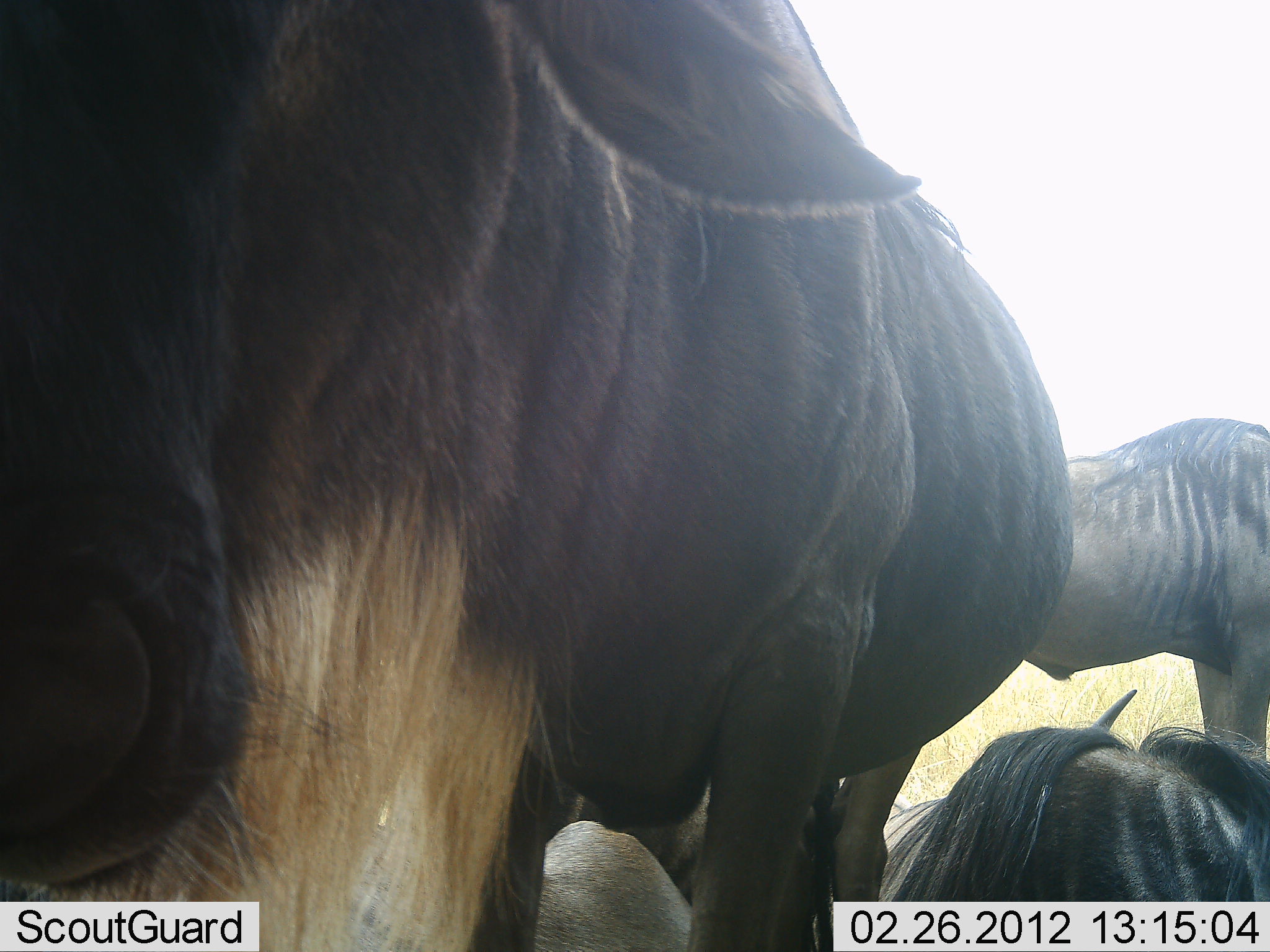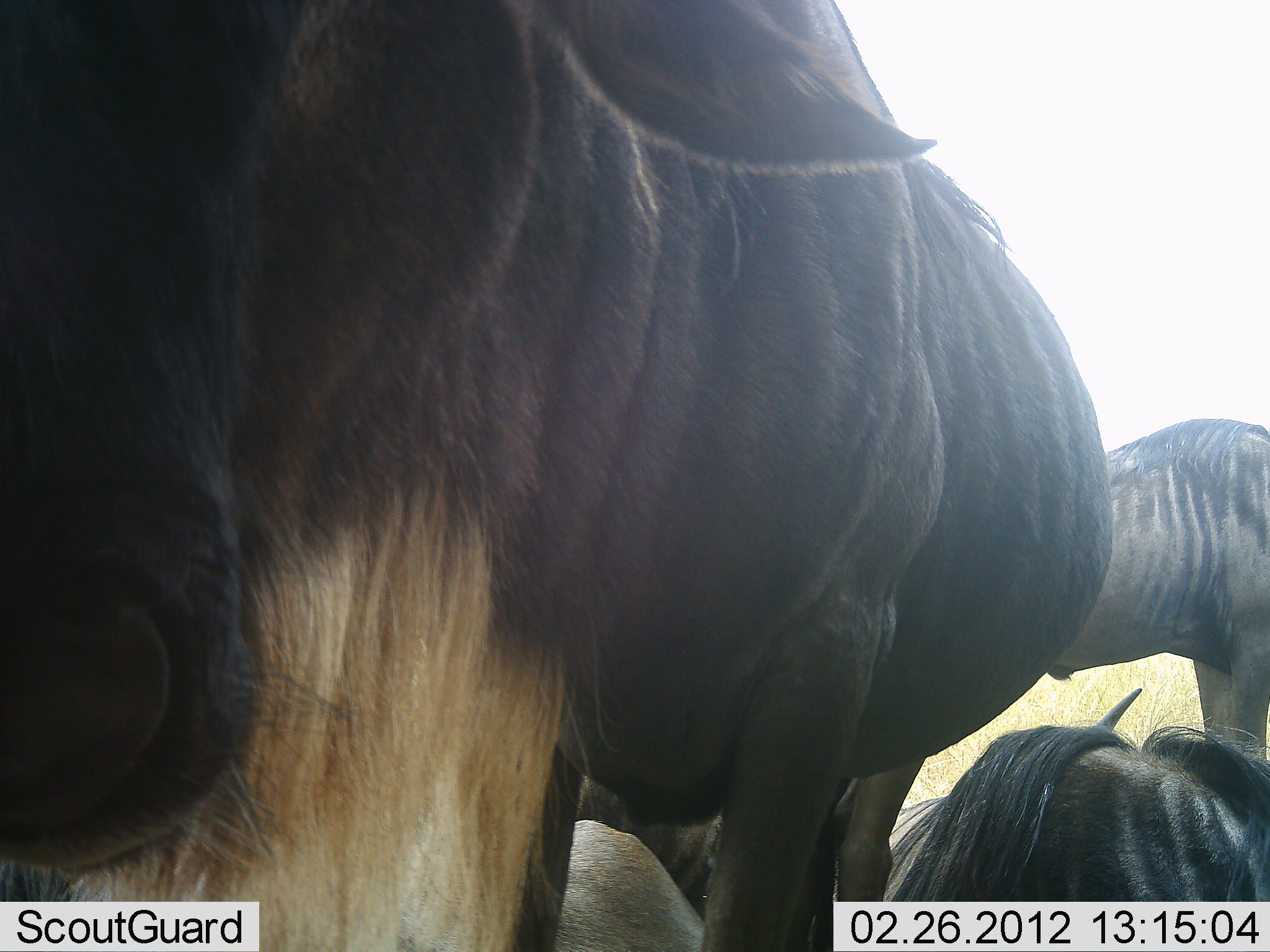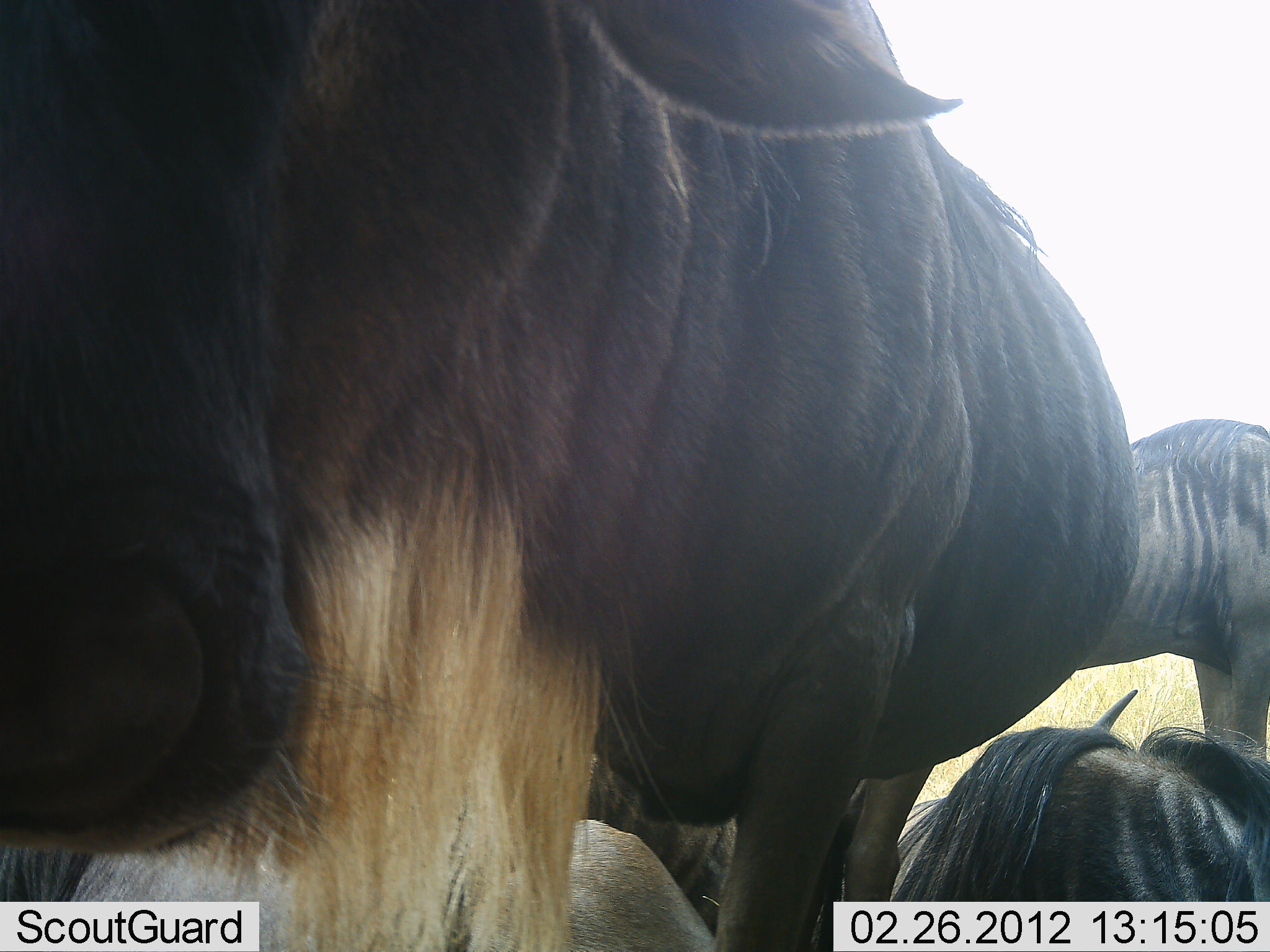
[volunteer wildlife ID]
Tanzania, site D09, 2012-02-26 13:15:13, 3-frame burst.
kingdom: Animalia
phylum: Chordata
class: Mammalia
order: Artiodactyla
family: Bovidae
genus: Connochaetes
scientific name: Connochaetes taurinus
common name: blue wildebeest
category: wildebeest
Wildebeest (blue wildebeest) (Connochaetes taurinus), count 3. Behavior (volunteer vote fractions): standing 79%, resting 83%, moving 0%, interacting 0%. Young present (vote fraction): 0%. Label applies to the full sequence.